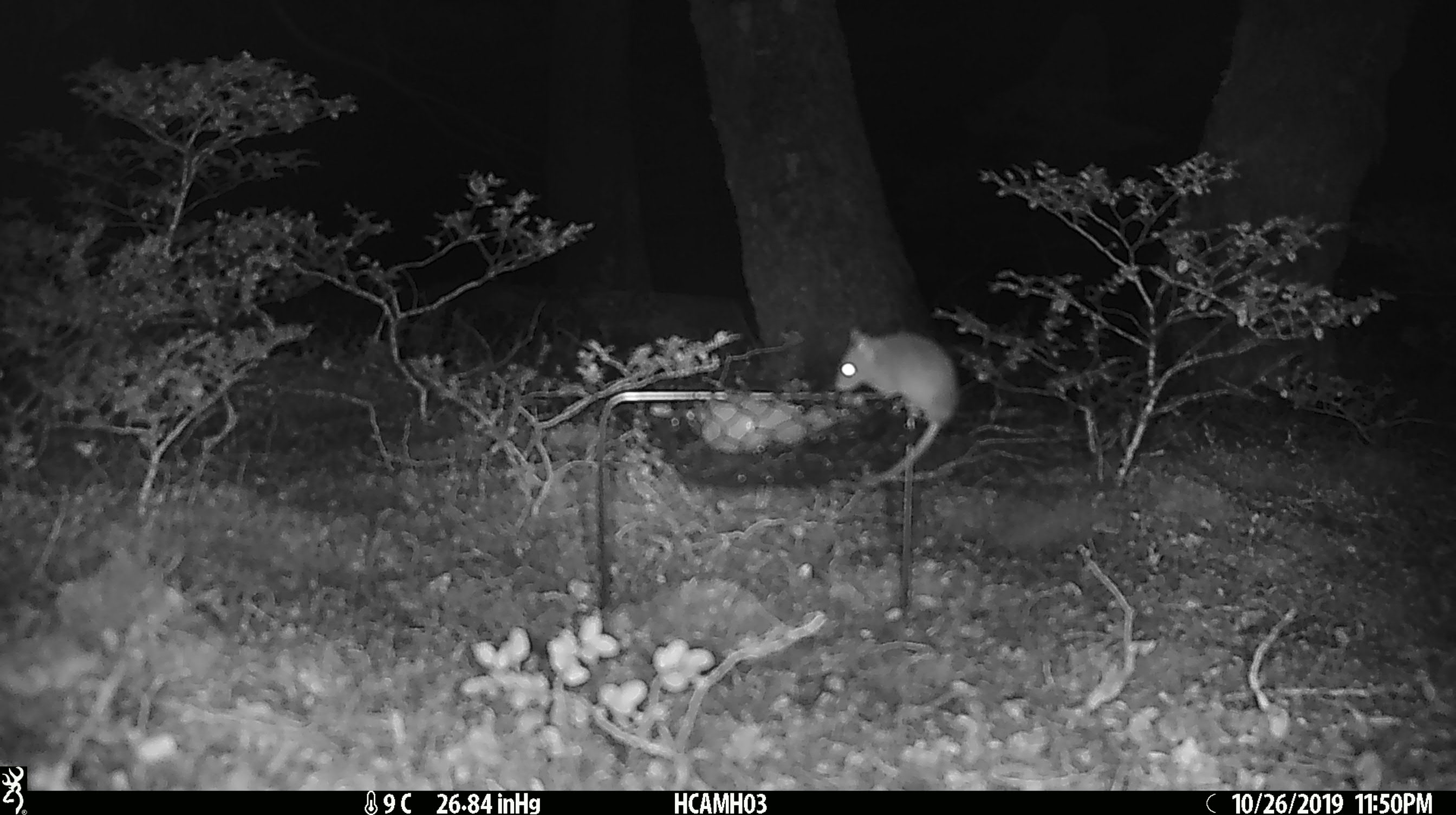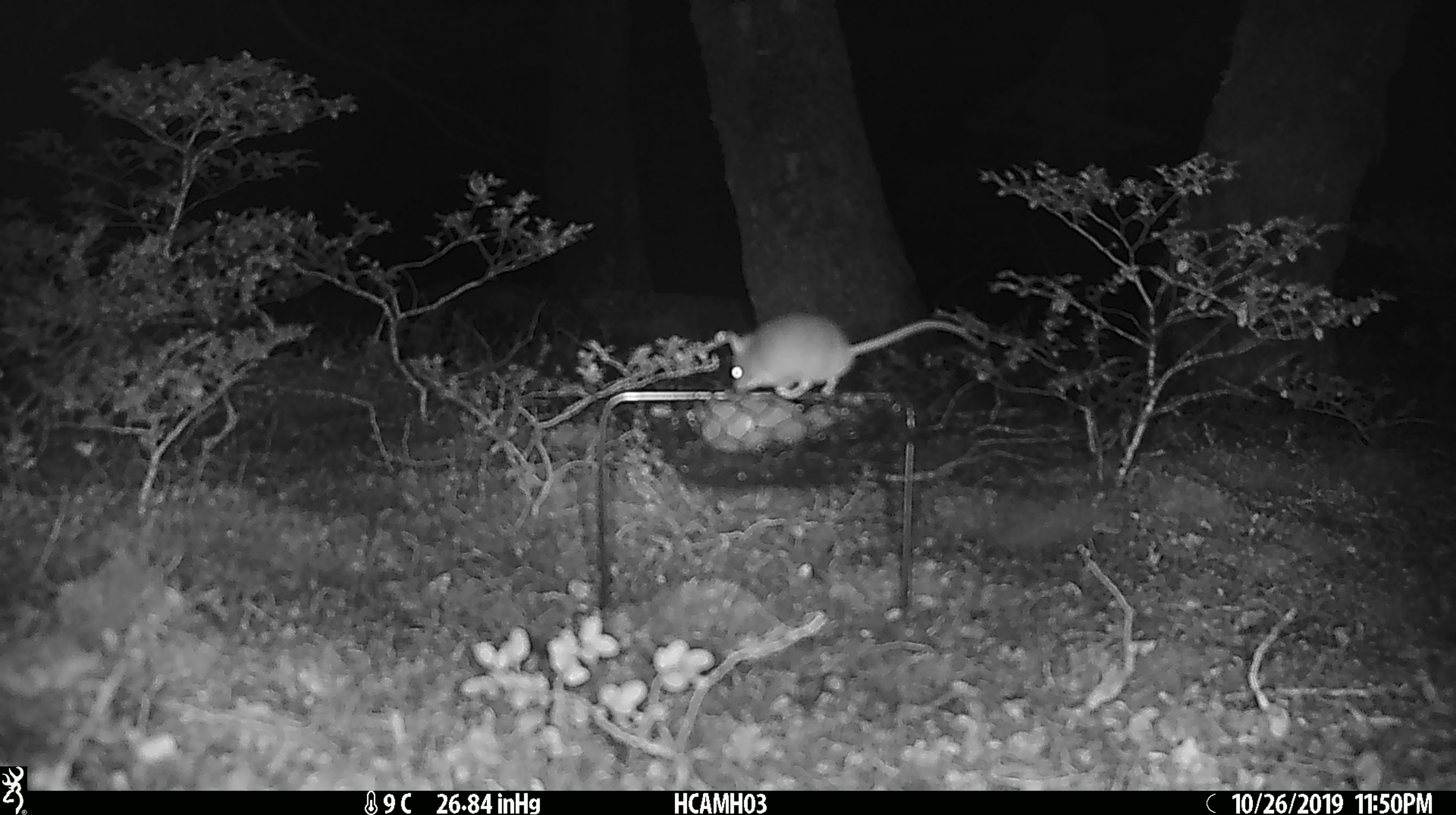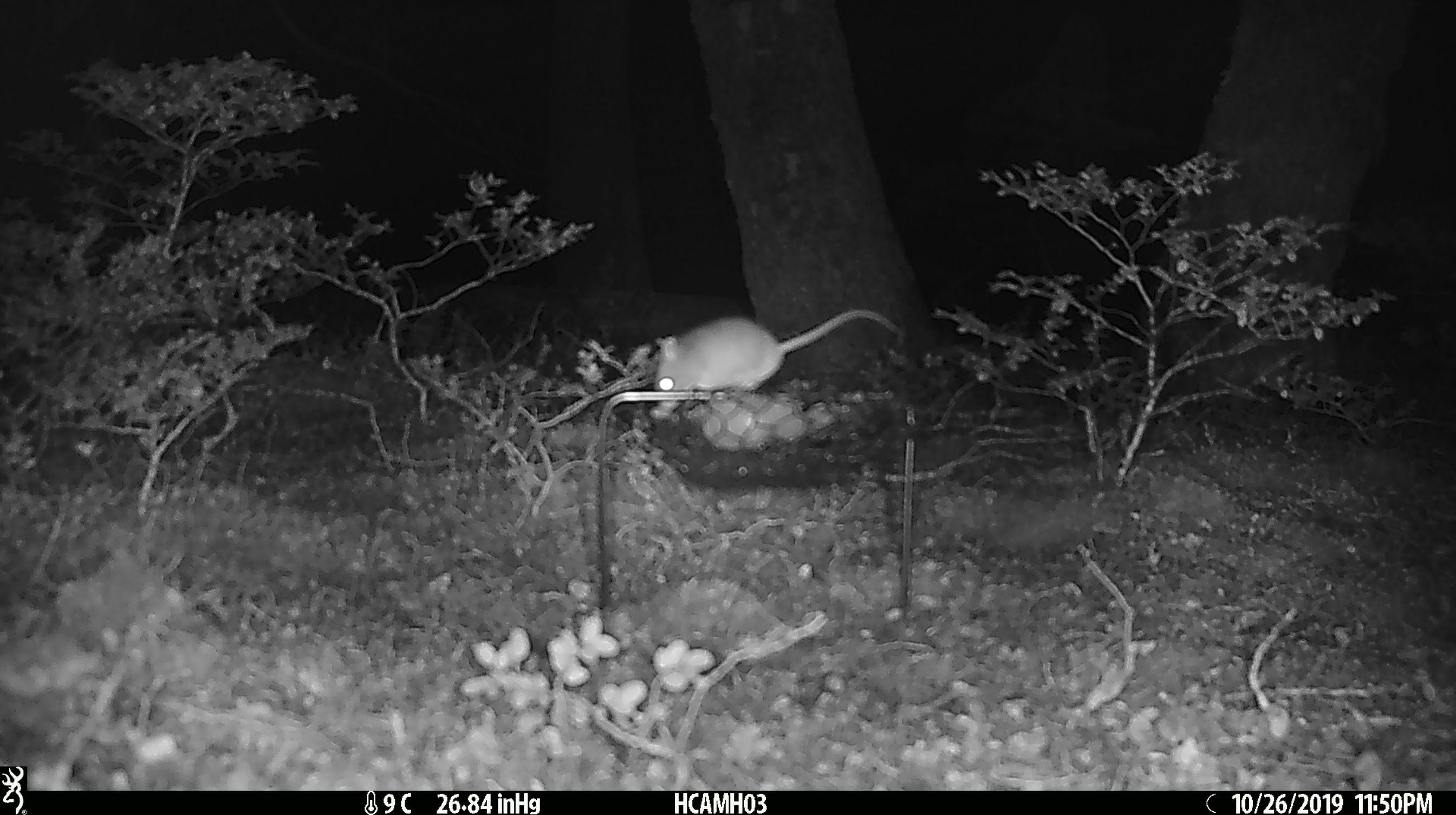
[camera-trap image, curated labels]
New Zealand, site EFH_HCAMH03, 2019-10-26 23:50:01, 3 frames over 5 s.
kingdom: Animalia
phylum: Chordata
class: Mammalia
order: Rodentia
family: Muridae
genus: Mus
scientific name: Mus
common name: mouse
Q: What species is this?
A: Mouse (Mus).